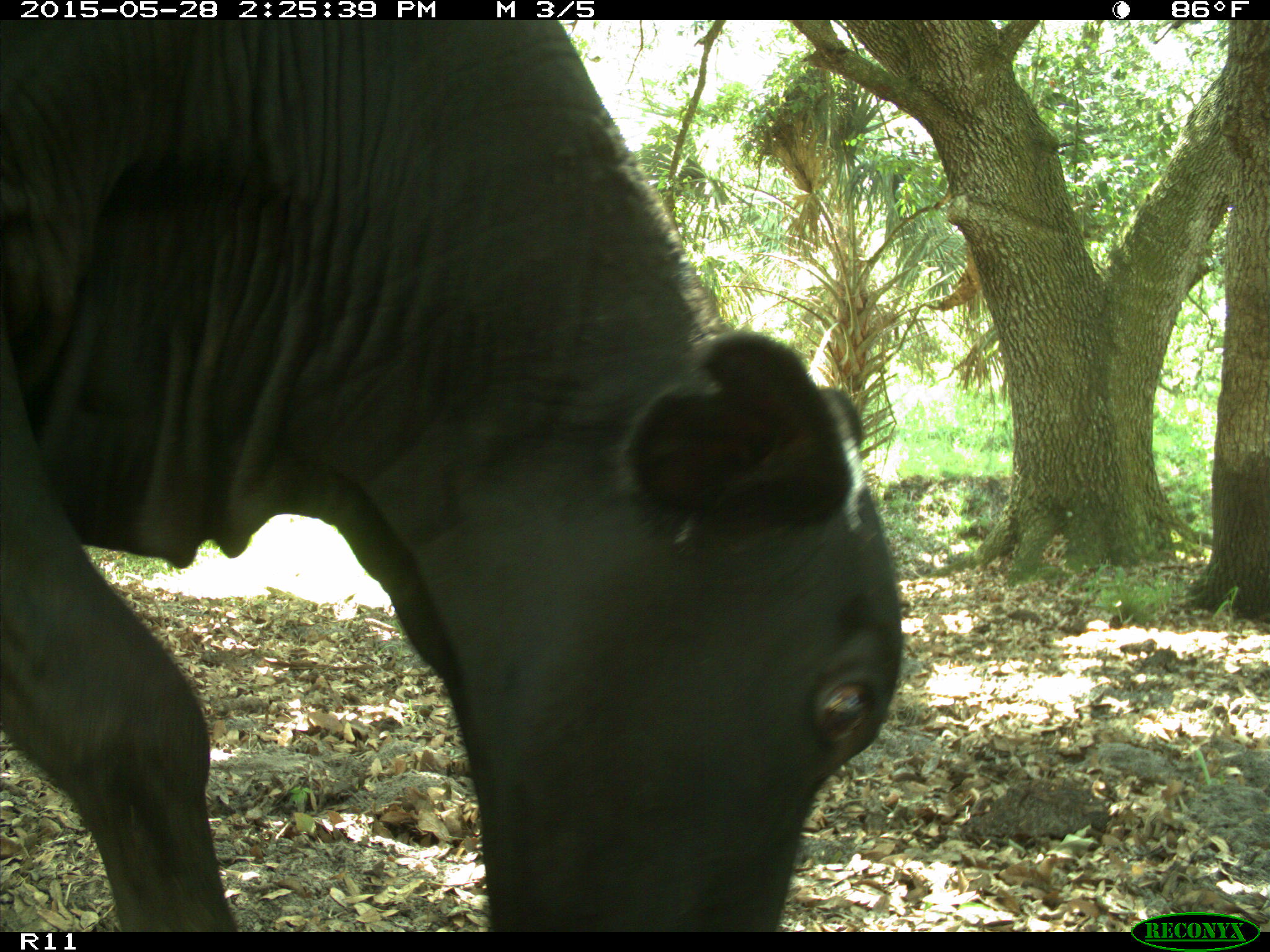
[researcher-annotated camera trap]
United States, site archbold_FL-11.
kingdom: Animalia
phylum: Chordata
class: Mammalia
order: Artiodactyla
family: Bovidae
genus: Bos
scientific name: Bos taurus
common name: domestic cow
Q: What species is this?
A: Bos taurus (domestic cow).